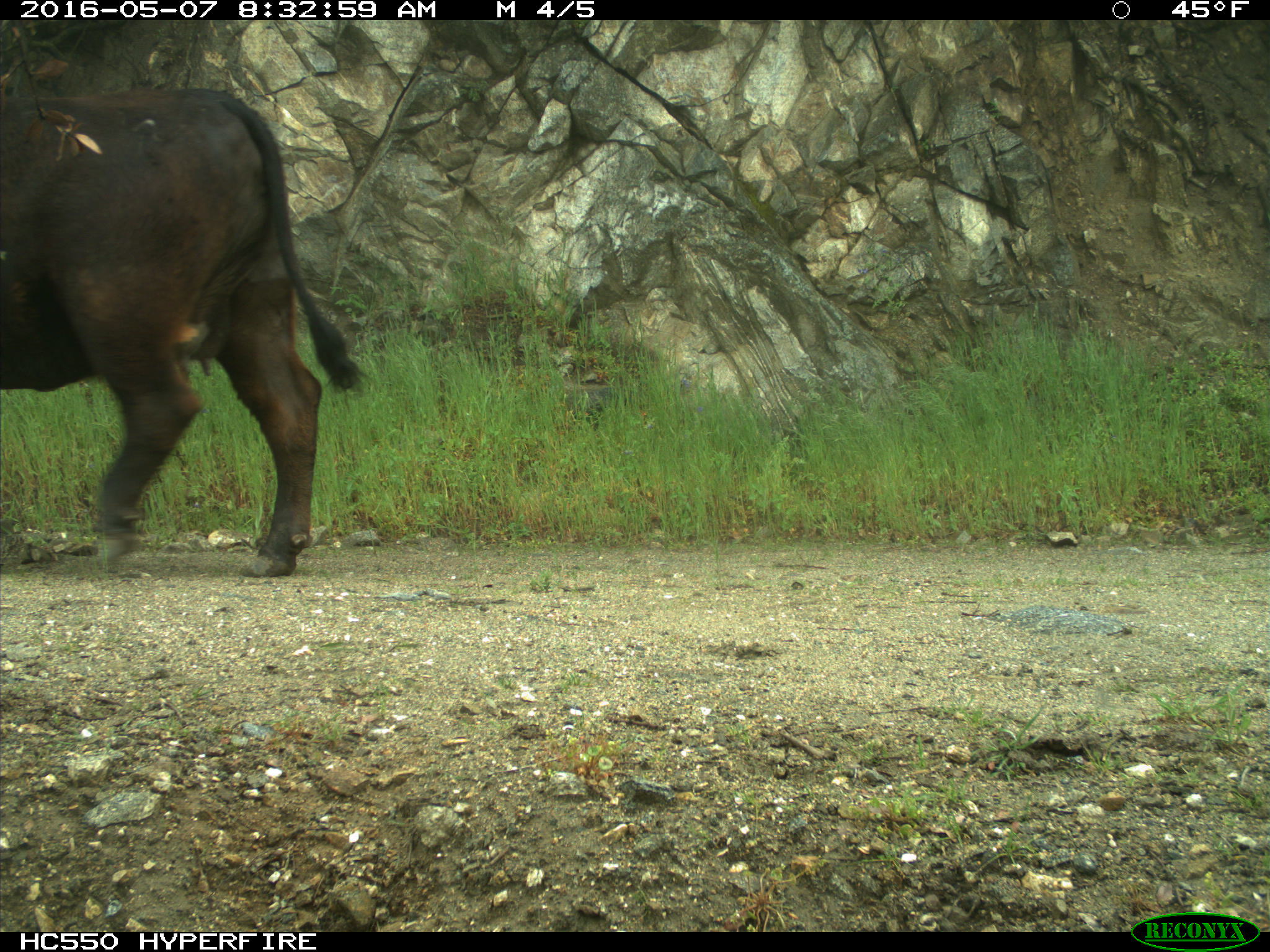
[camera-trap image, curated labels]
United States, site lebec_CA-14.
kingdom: Animalia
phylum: Chordata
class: Mammalia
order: Artiodactyla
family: Bovidae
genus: Bos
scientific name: Bos taurus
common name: domestic cow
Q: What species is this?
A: Bos taurus (domestic cow).